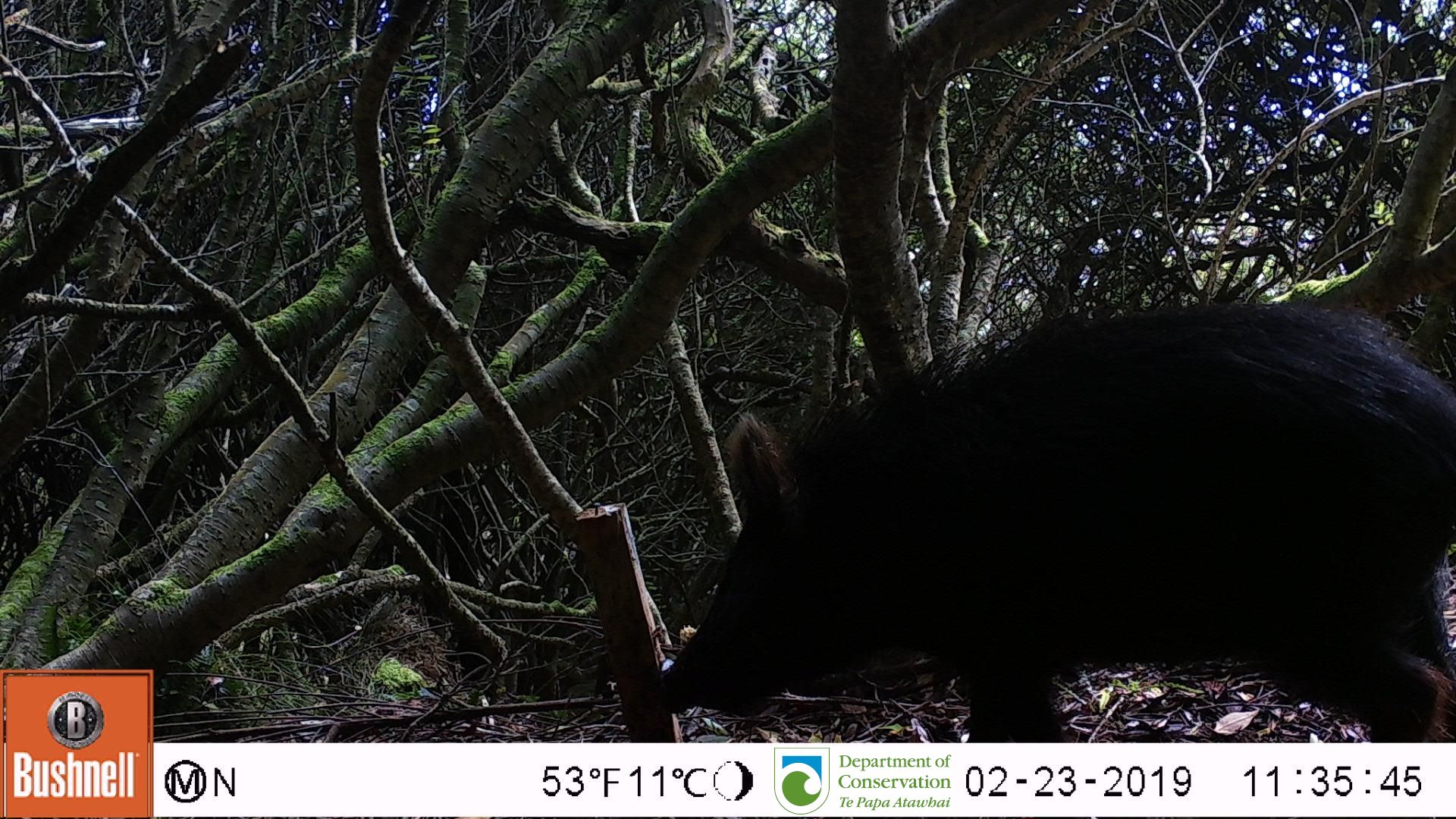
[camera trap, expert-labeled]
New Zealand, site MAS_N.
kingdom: Animalia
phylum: Chordata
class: Mammalia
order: Artiodactyla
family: Suidae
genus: Sus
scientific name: Sus scrofa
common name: pig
Pig (Sus scrofa).